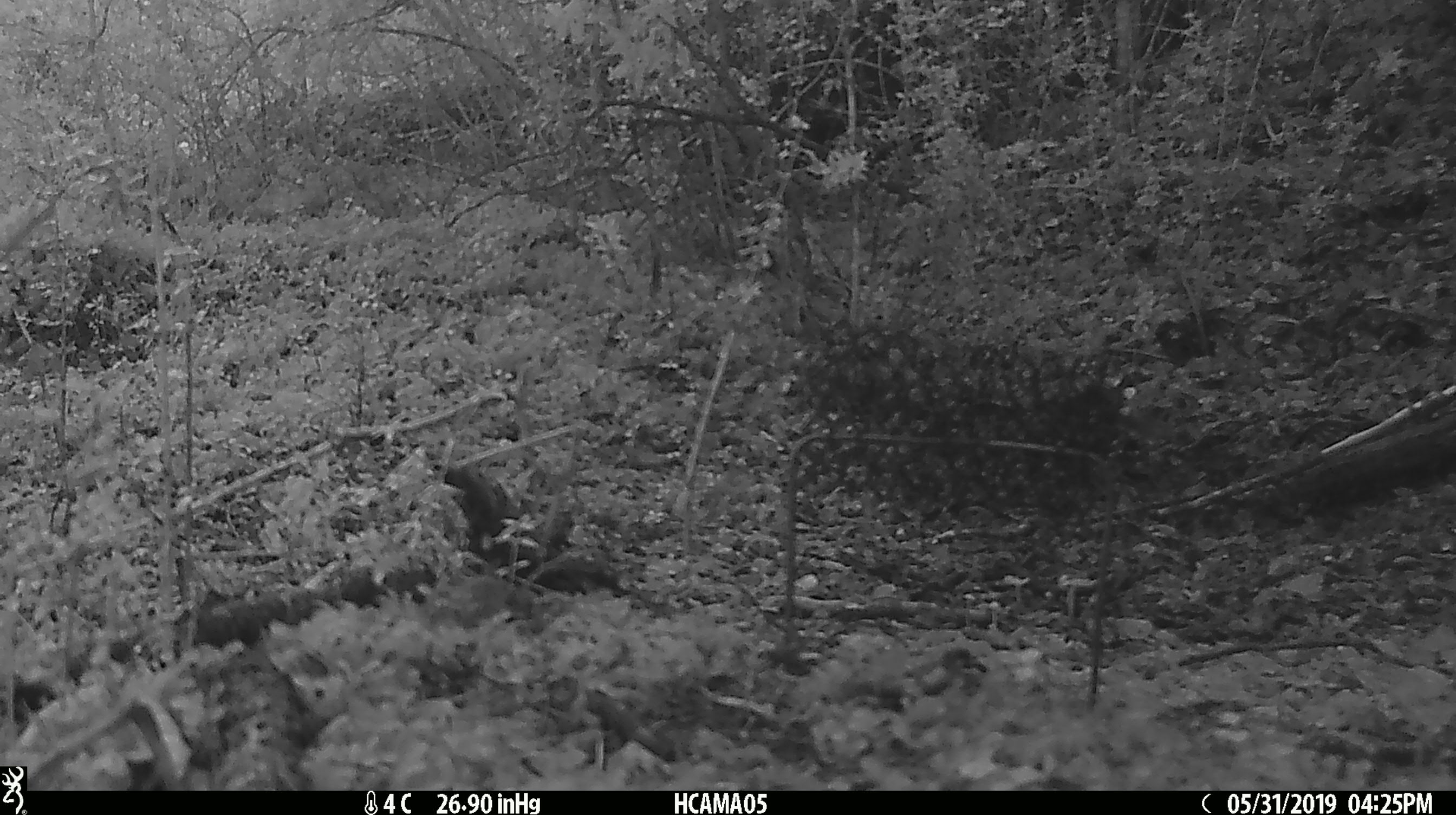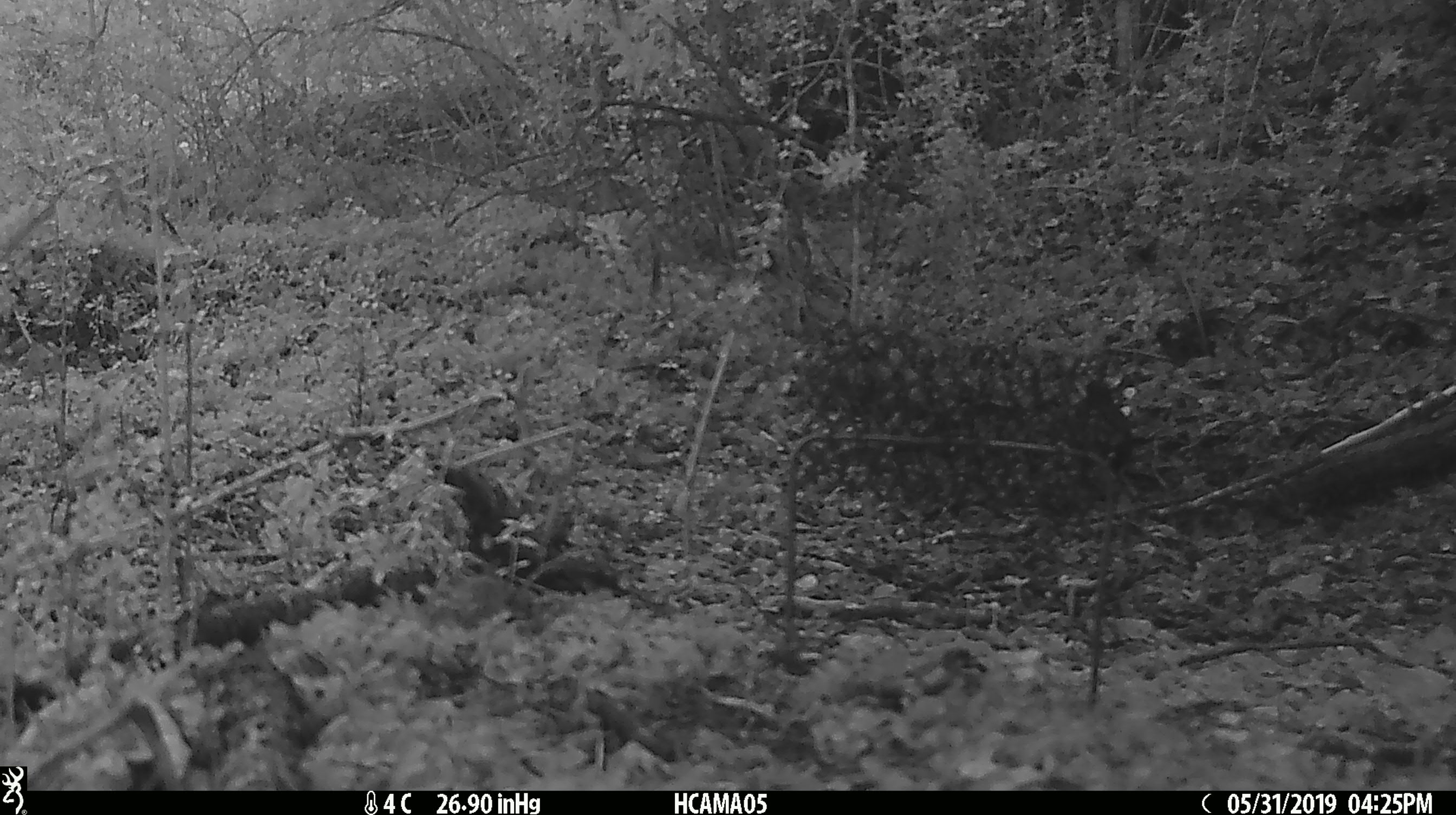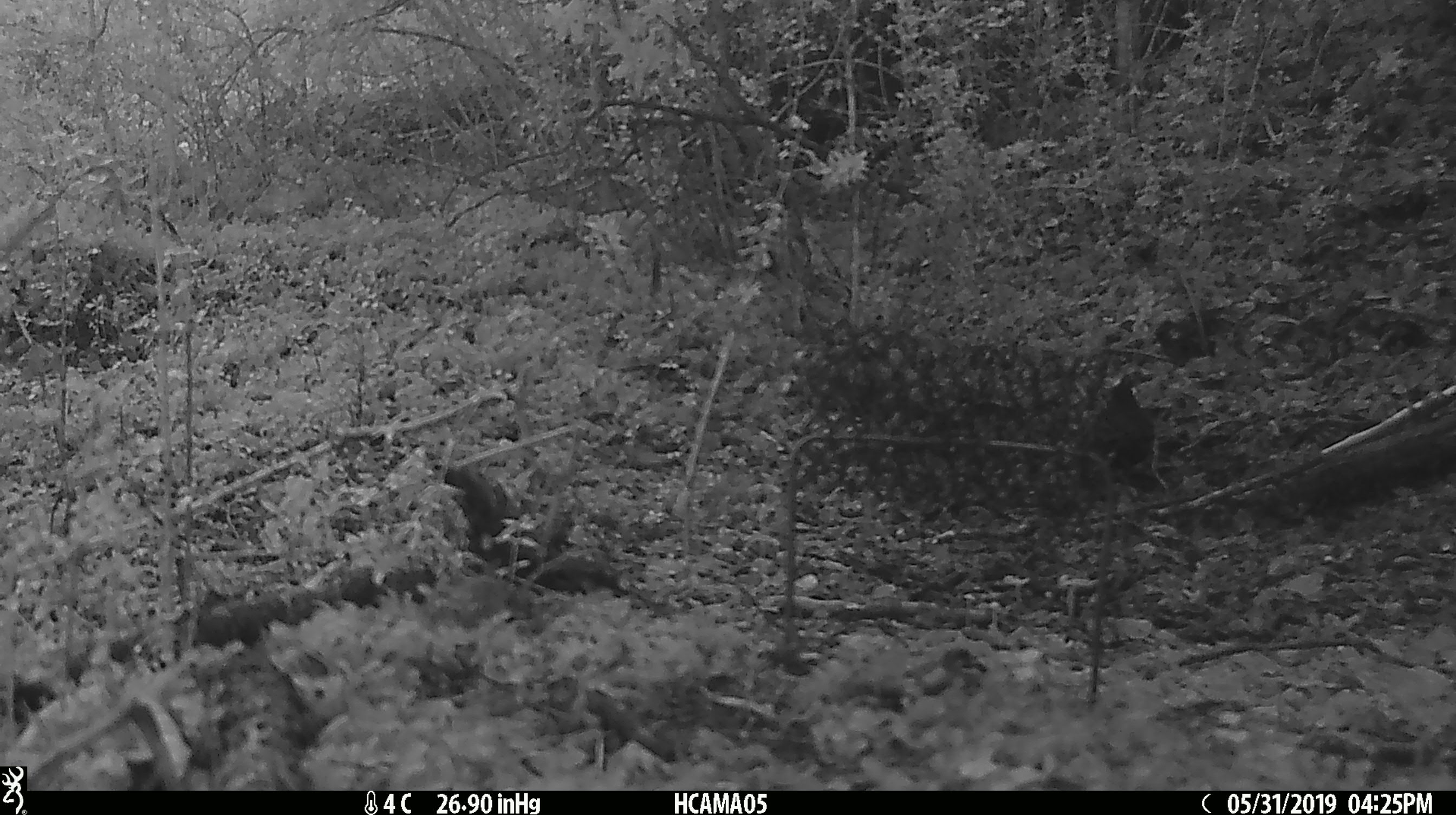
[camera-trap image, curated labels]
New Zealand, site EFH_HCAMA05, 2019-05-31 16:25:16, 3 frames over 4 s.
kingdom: Animalia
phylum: Chordata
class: Aves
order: Passeriformes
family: Turdidae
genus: Turdus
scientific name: Turdus merula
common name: eurasian blackbird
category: blackbird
Blackbird (eurasian blackbird) (Turdus merula).